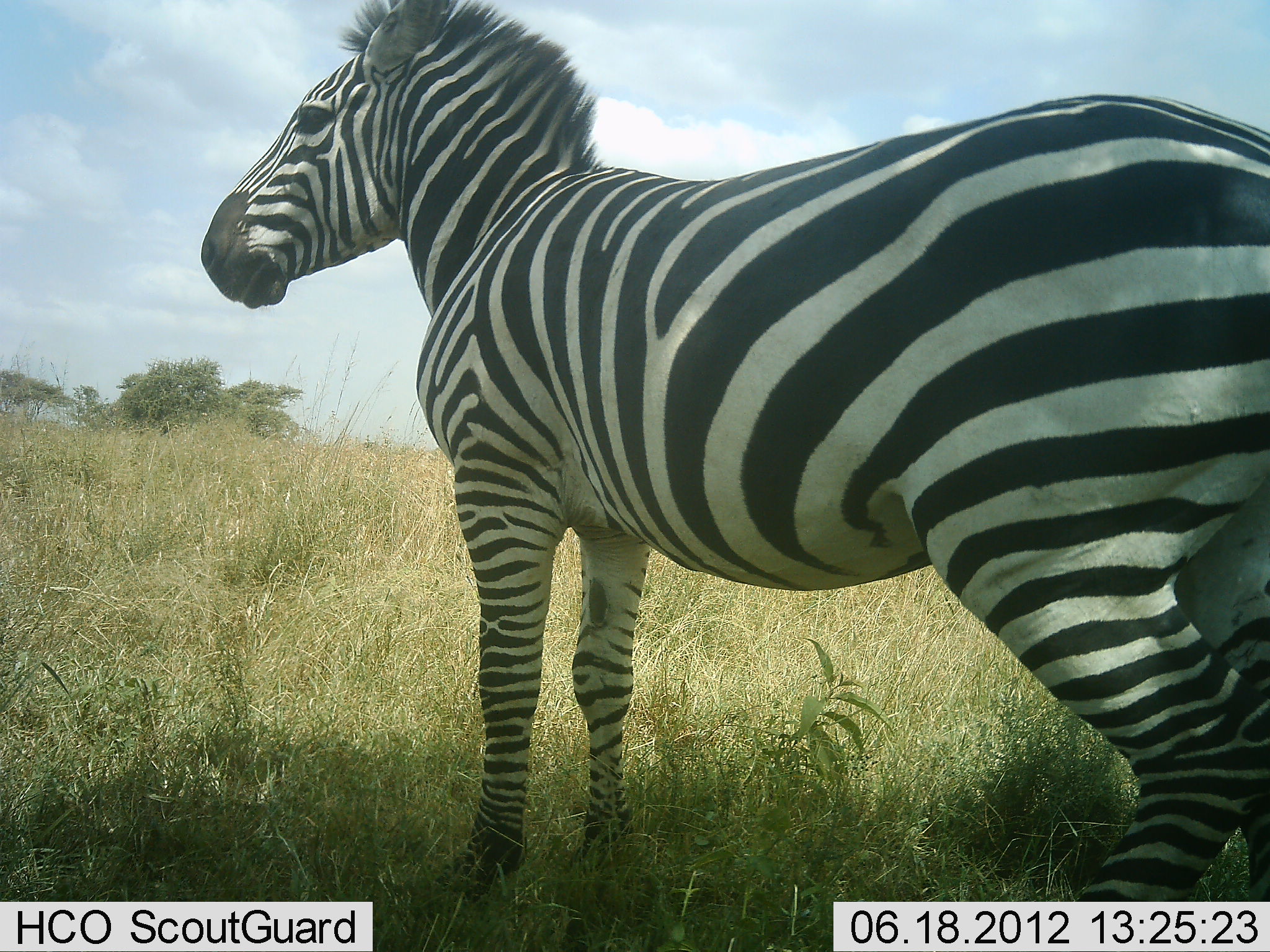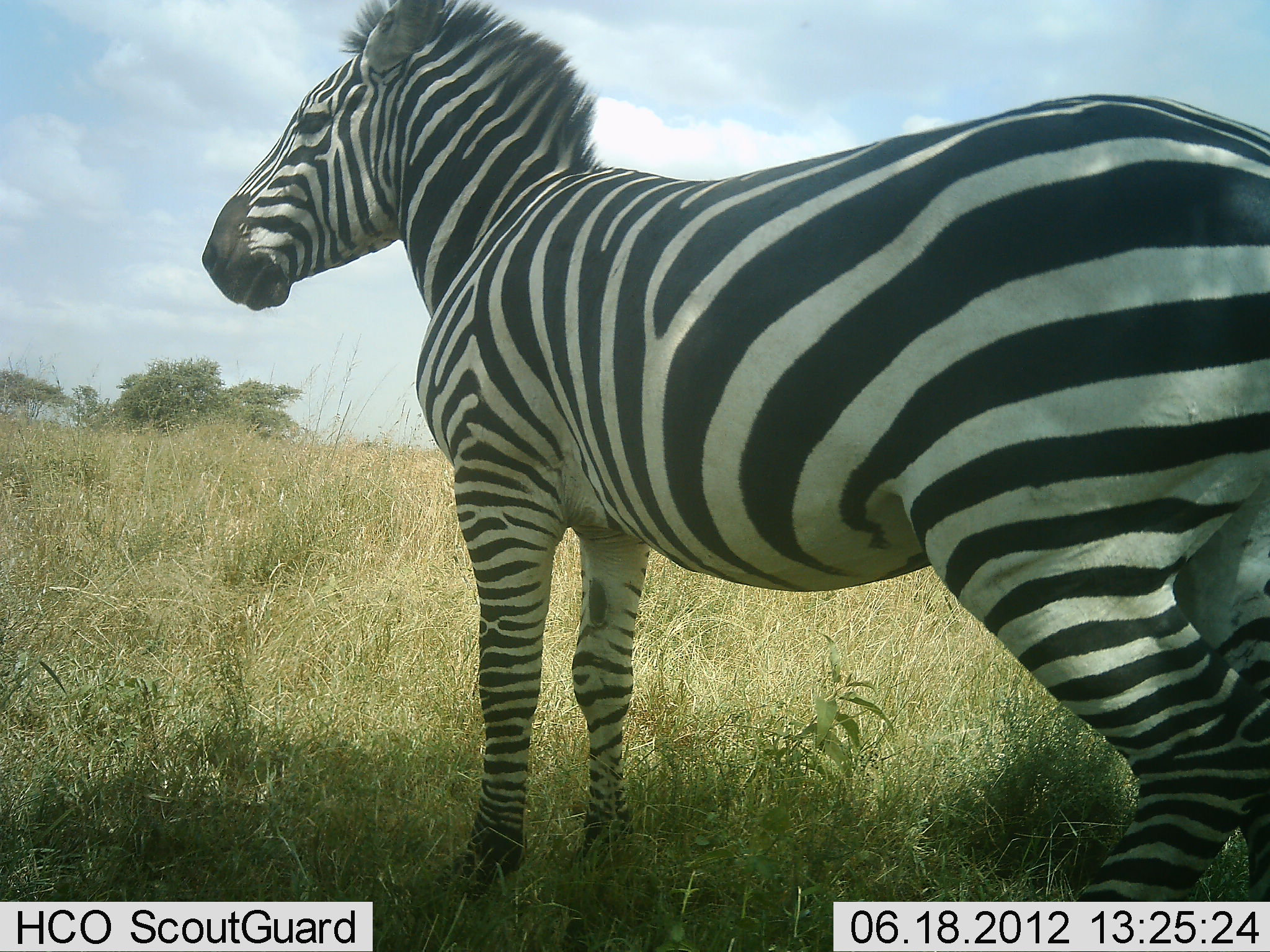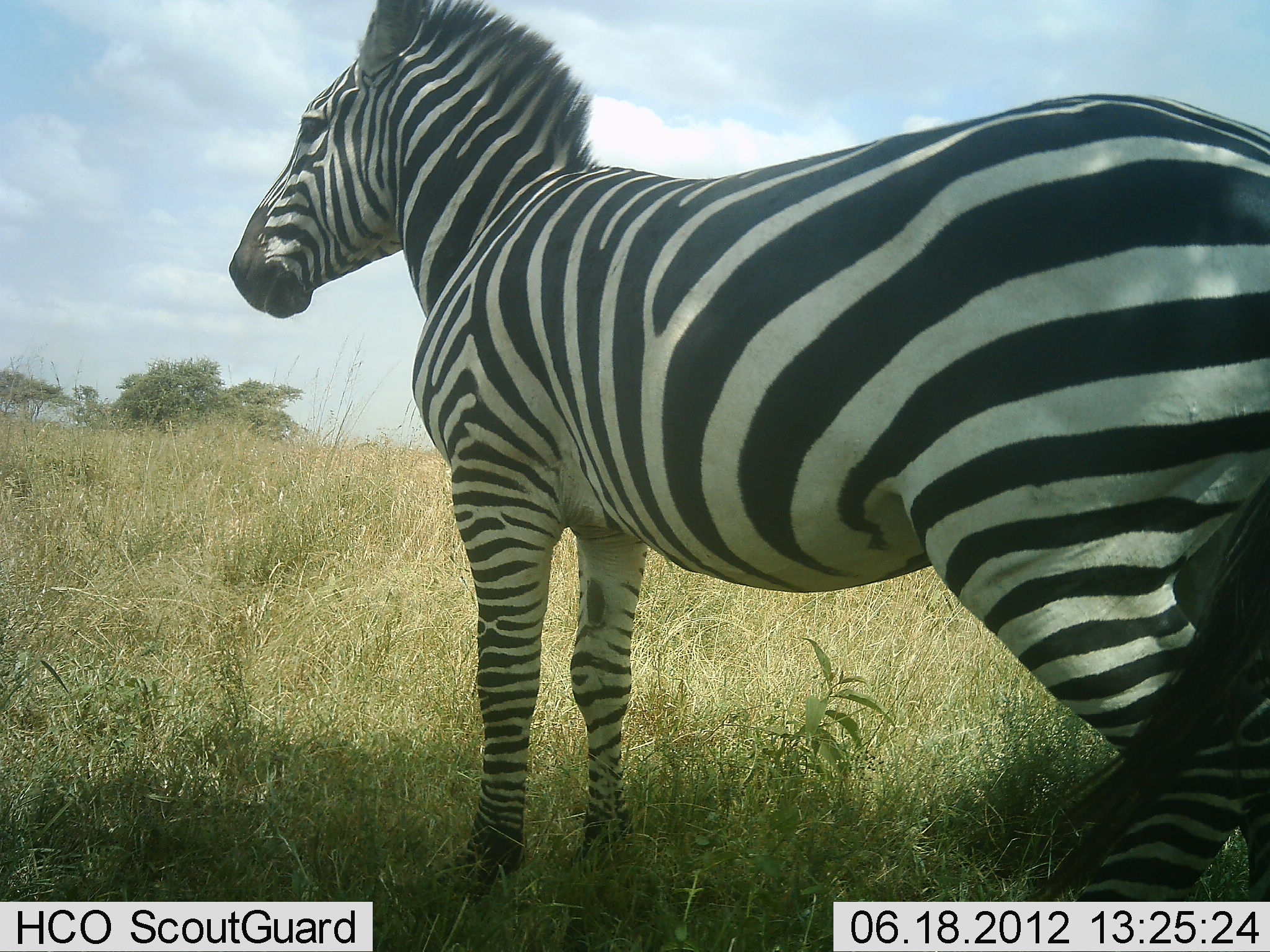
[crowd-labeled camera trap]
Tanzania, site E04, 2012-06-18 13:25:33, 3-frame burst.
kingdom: Animalia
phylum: Chordata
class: Mammalia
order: Perissodactyla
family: Equidae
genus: Equus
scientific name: Equus quagga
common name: plains zebra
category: zebra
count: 1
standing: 100%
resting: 0%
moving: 0%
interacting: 0%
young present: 0%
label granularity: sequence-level